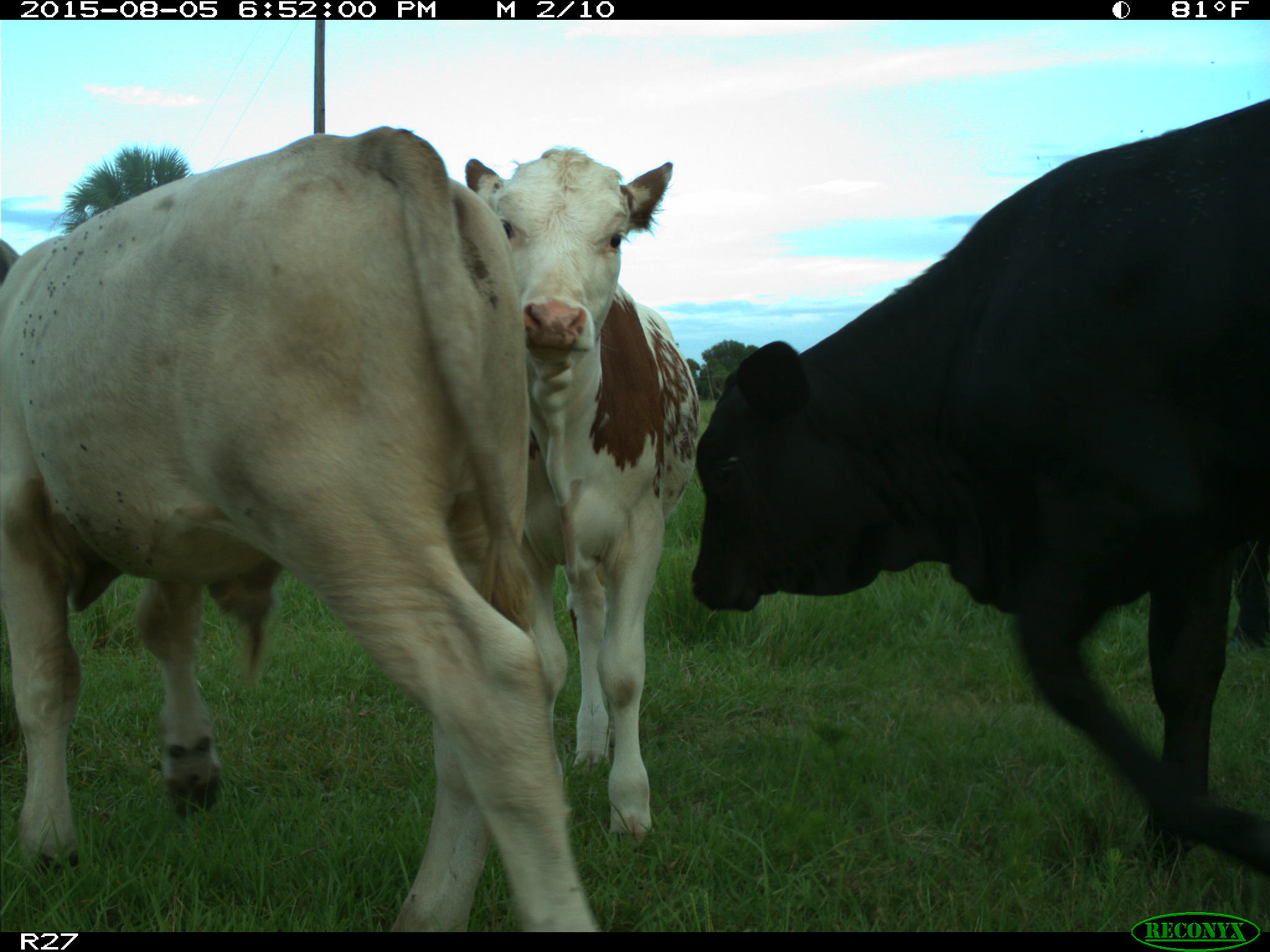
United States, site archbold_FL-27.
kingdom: Animalia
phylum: Chordata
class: Mammalia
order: Artiodactyla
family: Bovidae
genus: Bos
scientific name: Bos taurus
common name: domestic cow